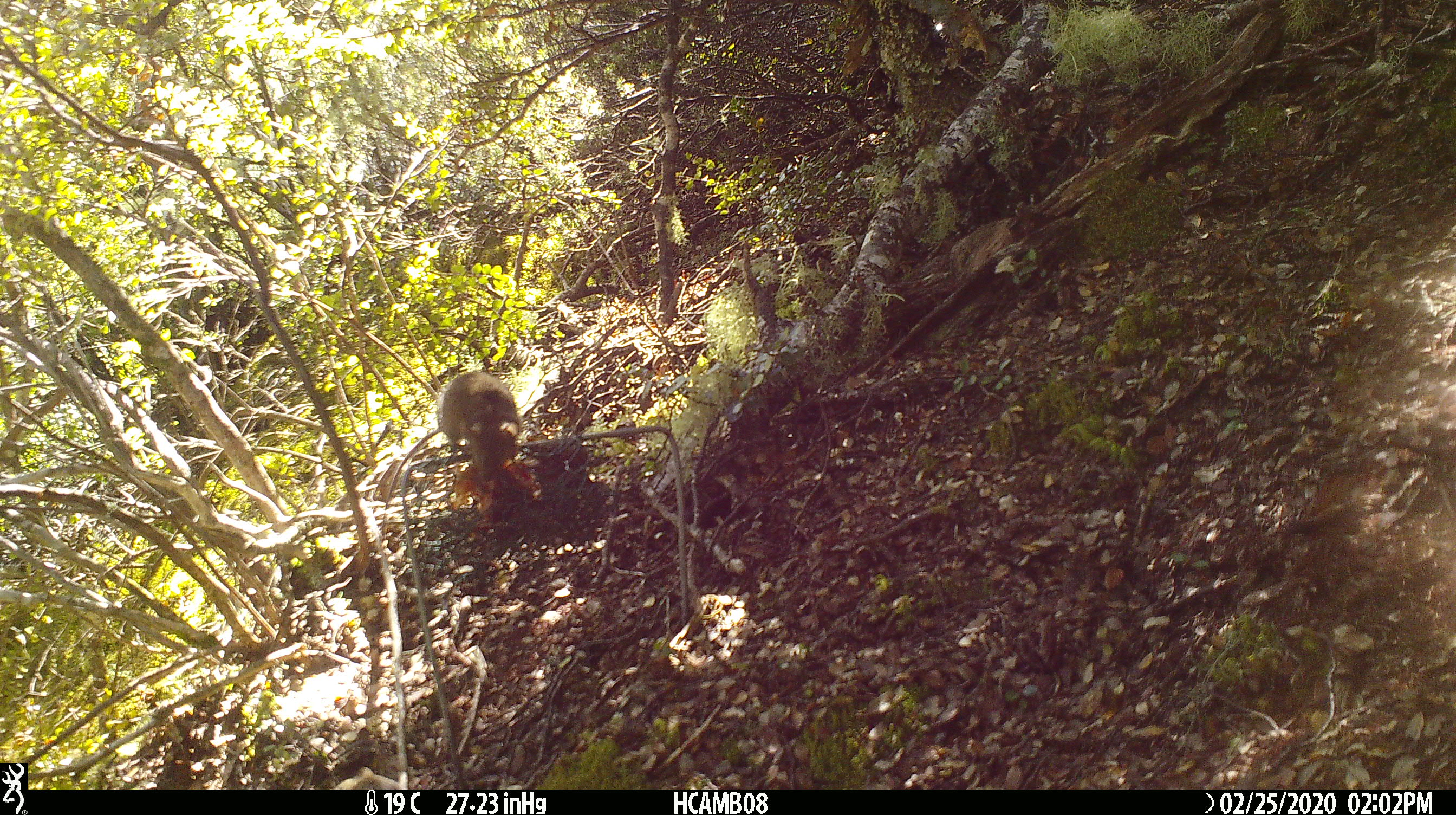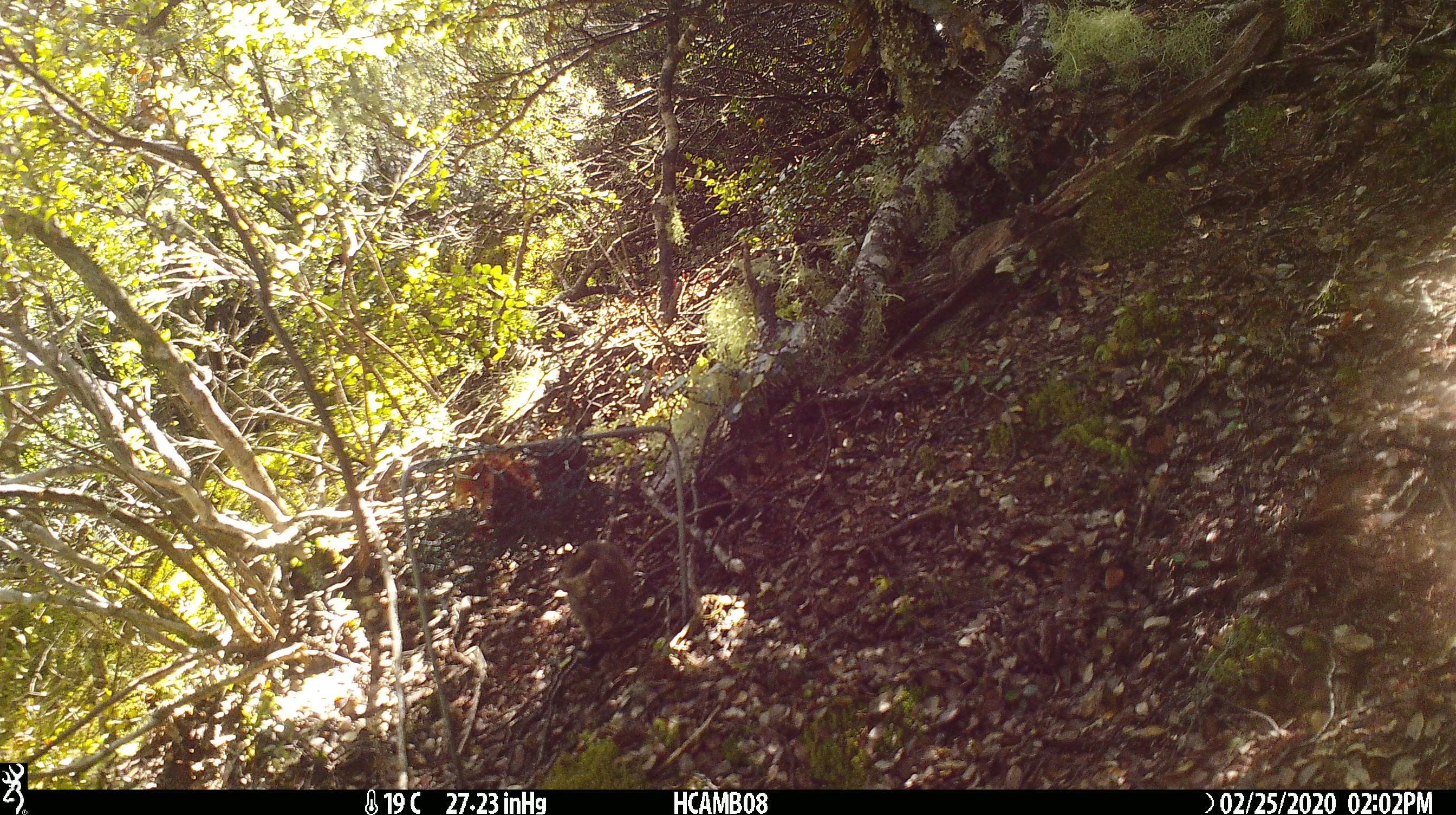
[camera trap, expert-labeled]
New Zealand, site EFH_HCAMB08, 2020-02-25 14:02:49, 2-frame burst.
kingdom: Animalia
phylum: Chordata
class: Mammalia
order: Rodentia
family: Muridae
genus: Mus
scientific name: Mus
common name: mouse